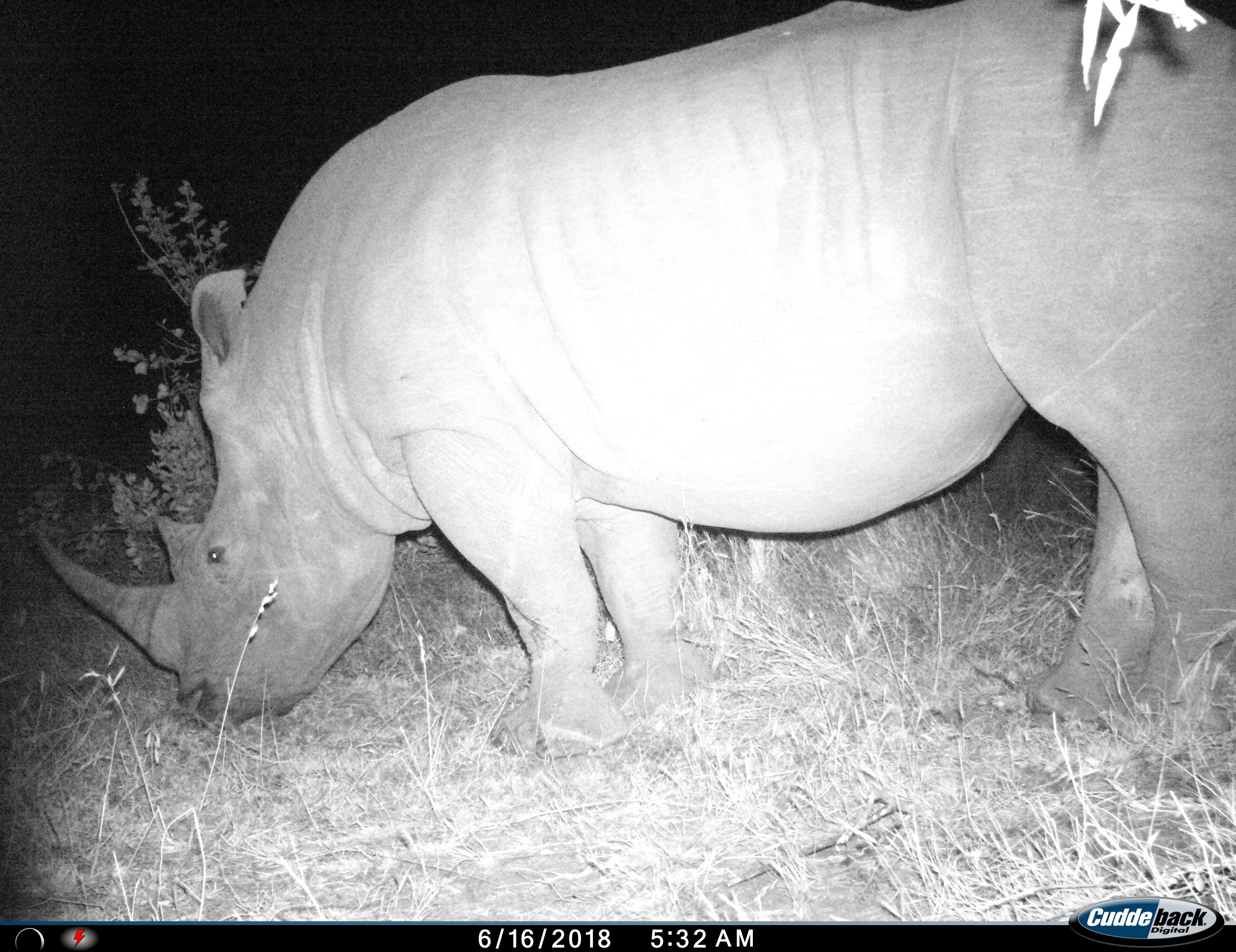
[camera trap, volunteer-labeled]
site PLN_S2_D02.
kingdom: Animalia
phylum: Chordata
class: Mammalia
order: Perissodactyla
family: Rhinocerotidae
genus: Ceratotherium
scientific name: Ceratotherium simum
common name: white rhinoceros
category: rhinoceroswhite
Rhinoceroswhite (white rhinoceros) (Ceratotherium simum), count 1. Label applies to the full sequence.